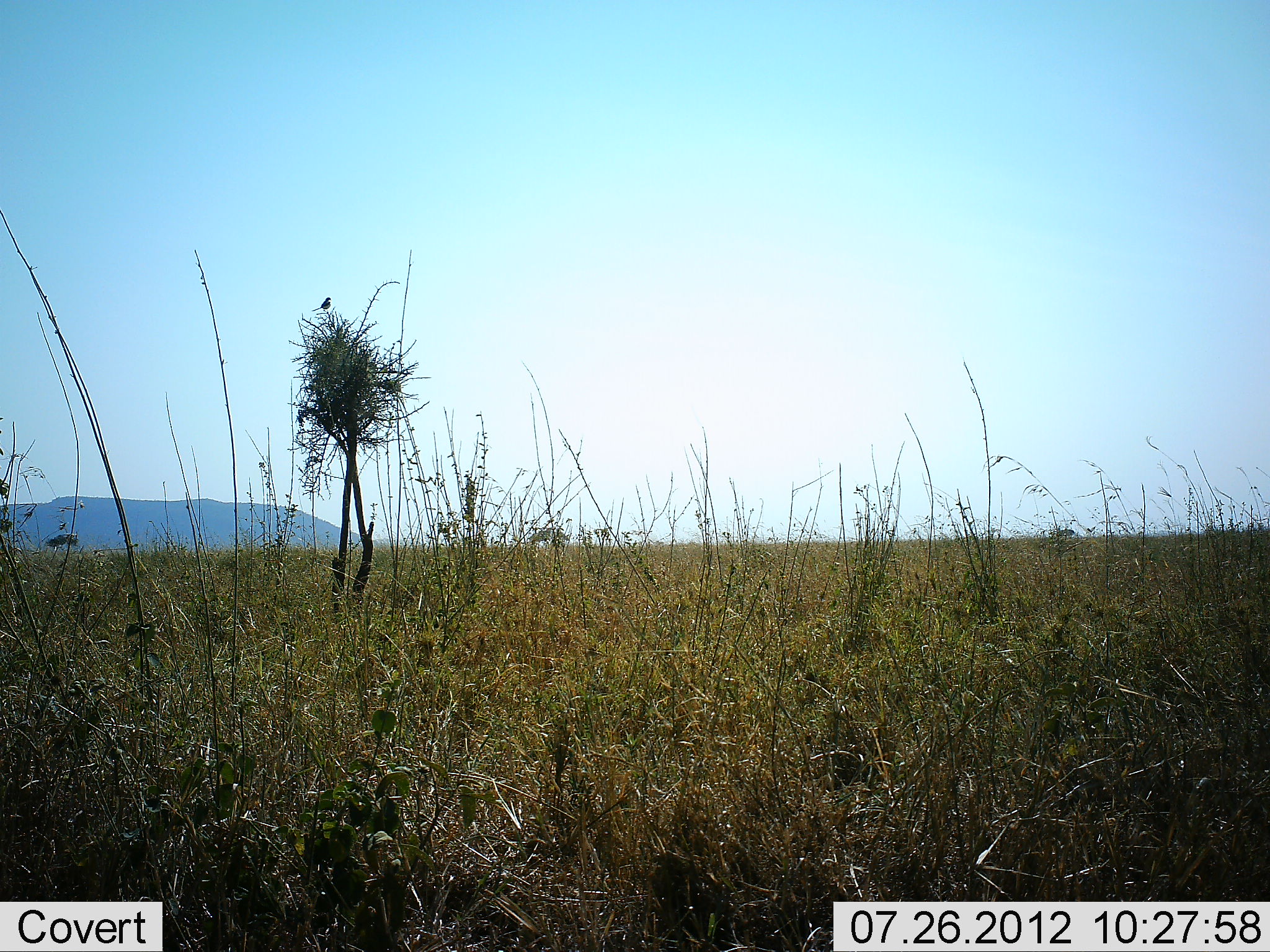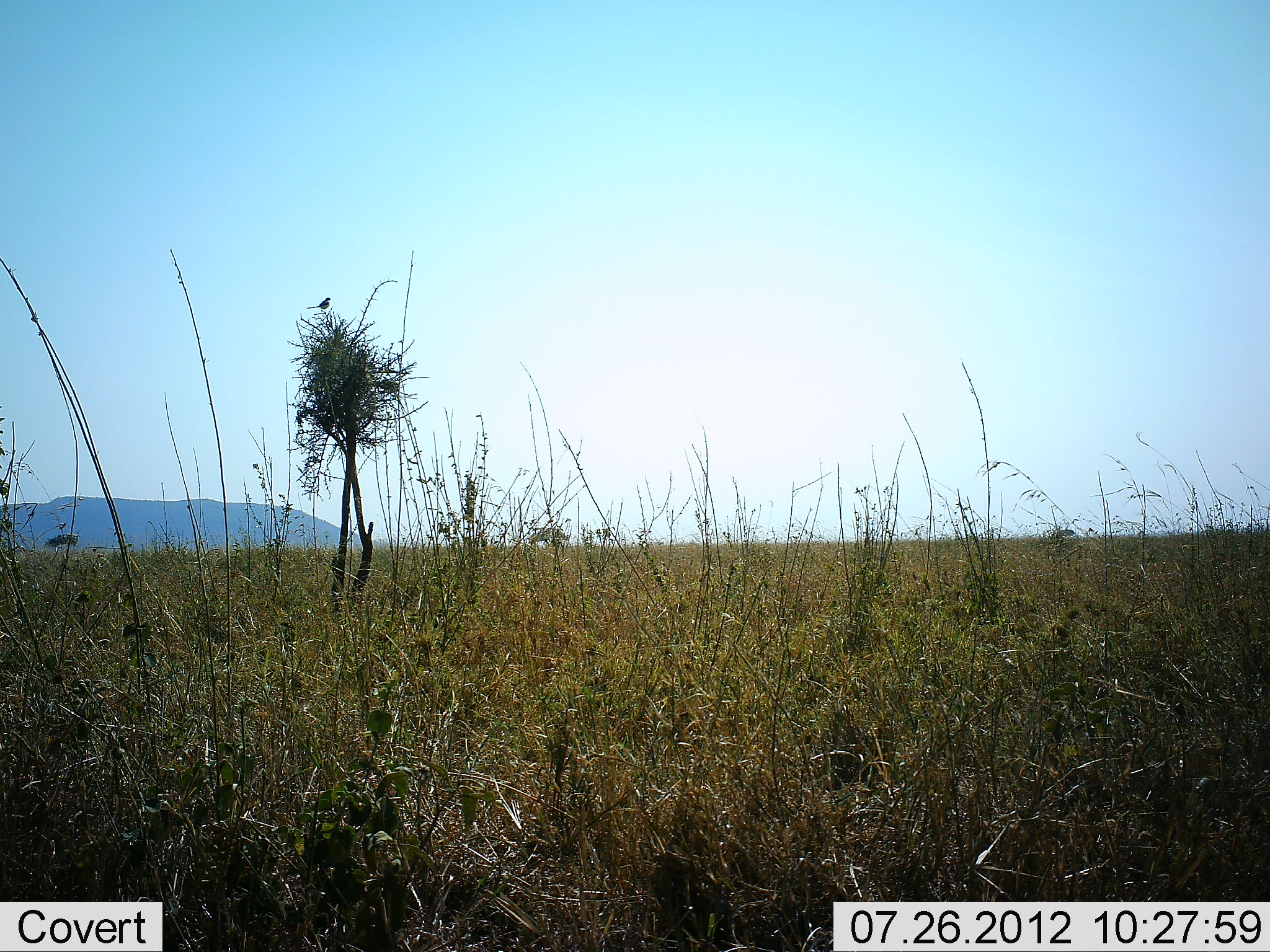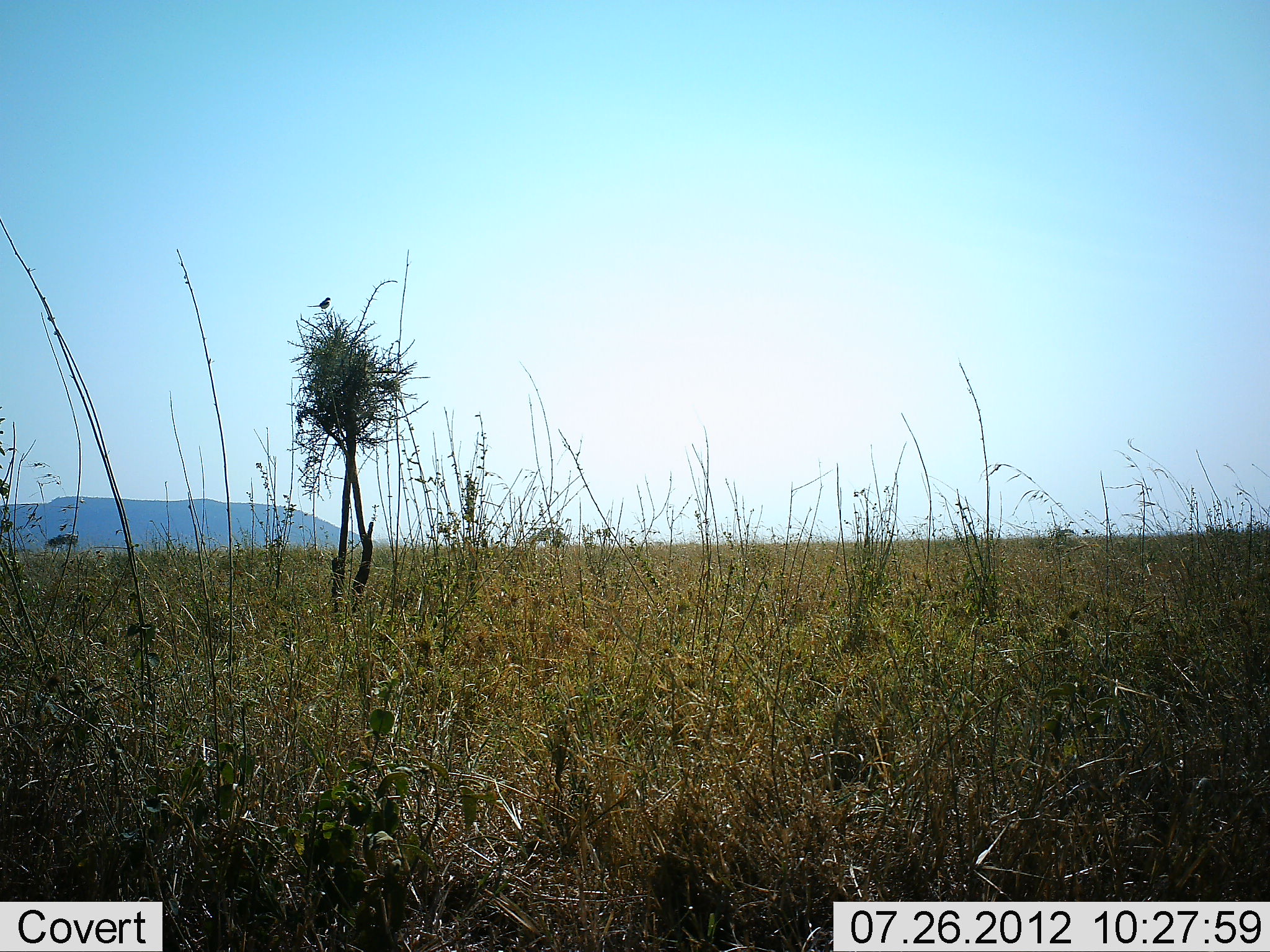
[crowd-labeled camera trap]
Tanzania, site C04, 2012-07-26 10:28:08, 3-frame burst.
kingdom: Animalia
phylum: Chordata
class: Aves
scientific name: Aves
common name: bird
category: otherbird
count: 1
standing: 56%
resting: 44%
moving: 0%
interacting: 0%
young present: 0%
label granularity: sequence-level